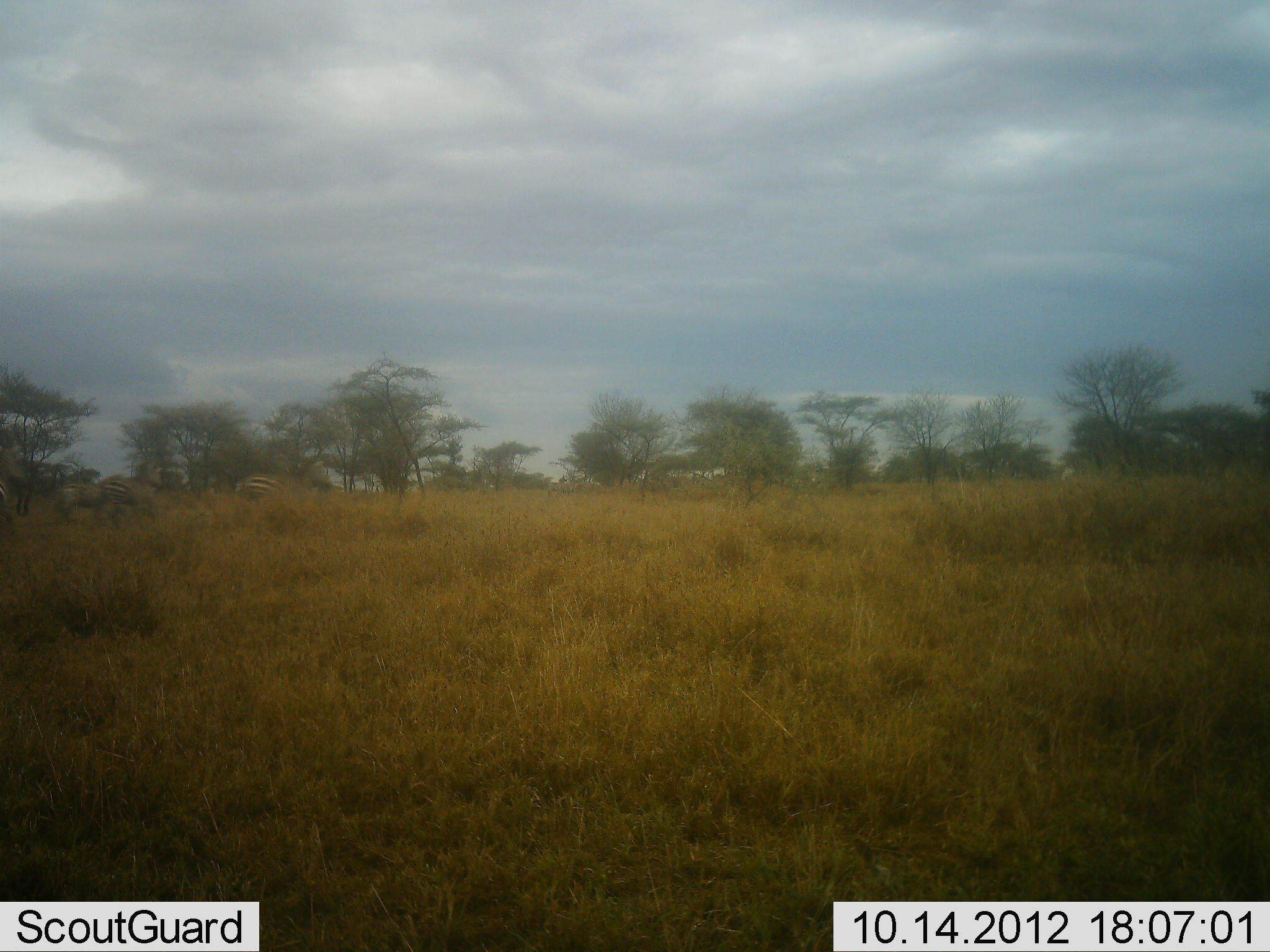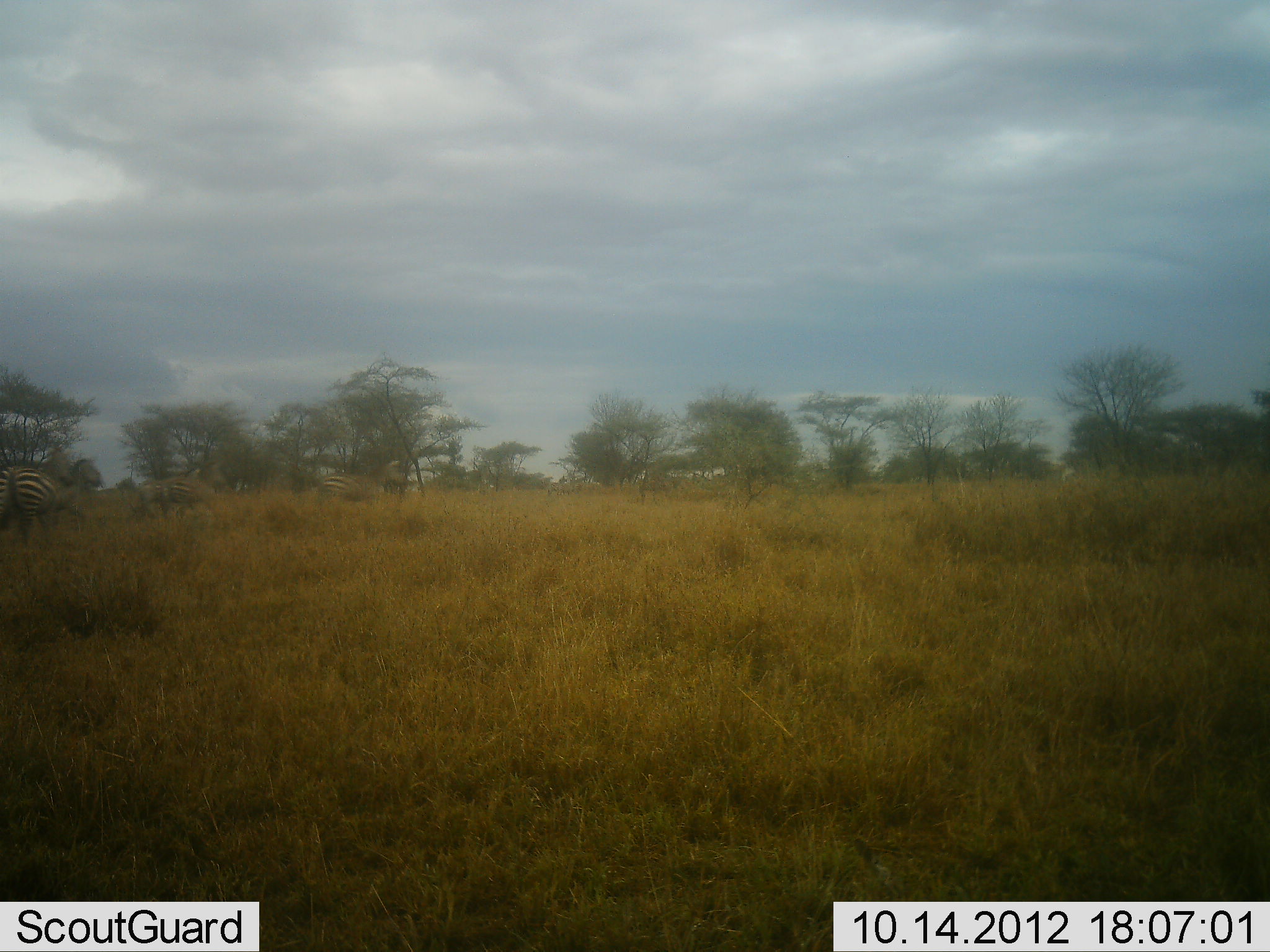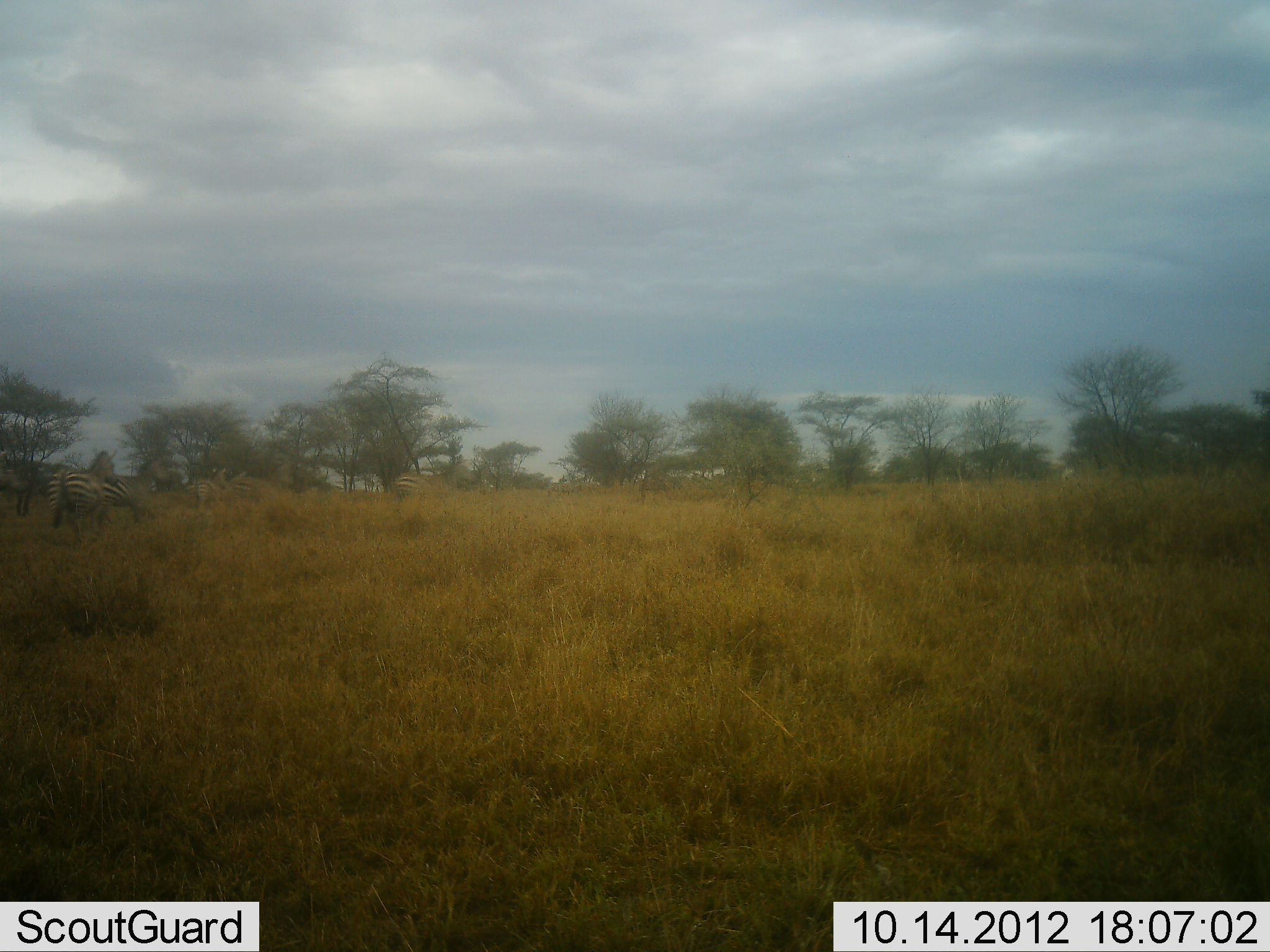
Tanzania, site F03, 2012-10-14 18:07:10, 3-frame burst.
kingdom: Animalia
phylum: Chordata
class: Mammalia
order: Perissodactyla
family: Equidae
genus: Equus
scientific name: Equus quagga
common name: plains zebra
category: zebra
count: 5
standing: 0%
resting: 0%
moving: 100%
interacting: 0%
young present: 0%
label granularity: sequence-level